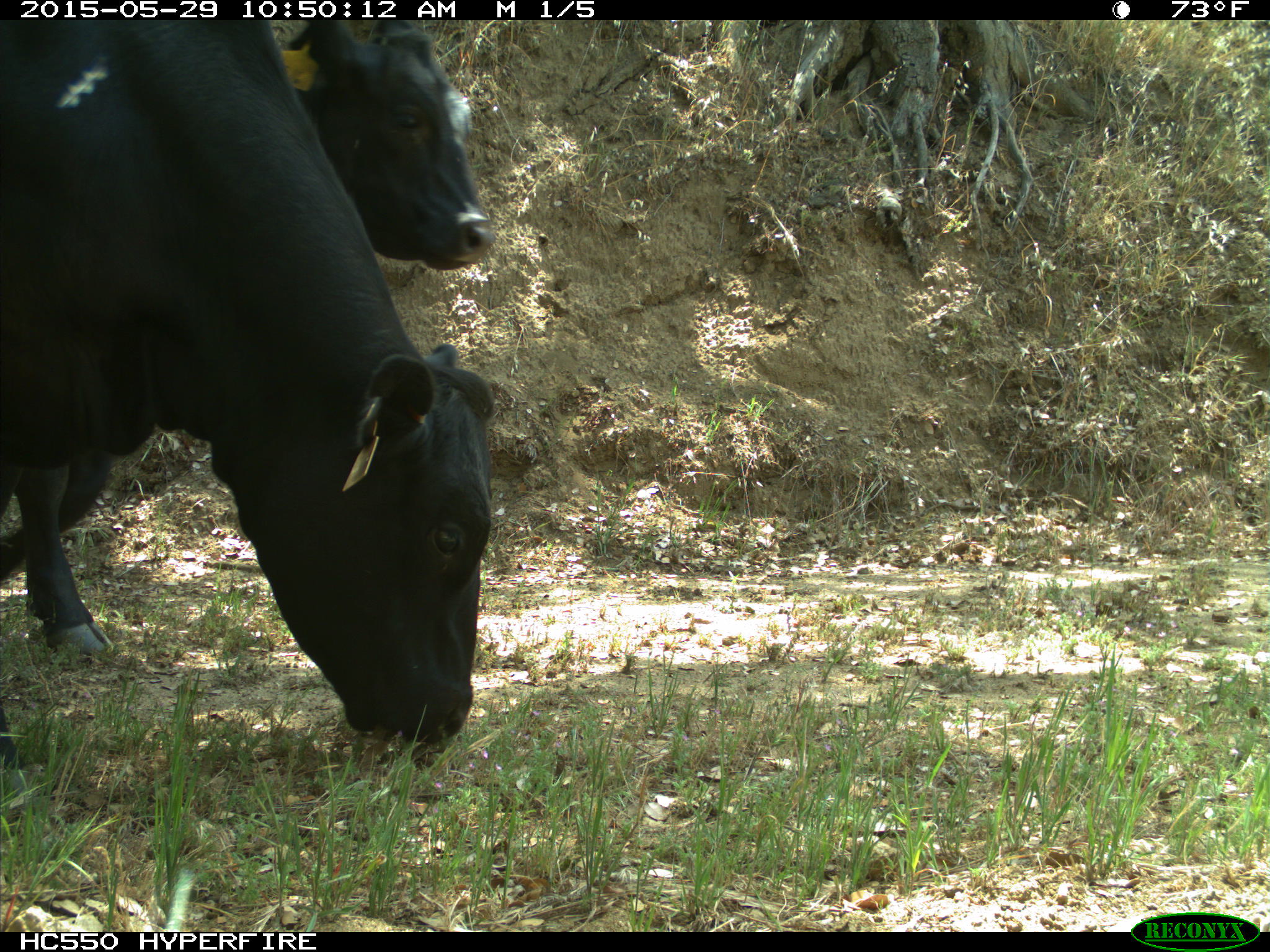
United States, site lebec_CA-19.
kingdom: Animalia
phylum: Chordata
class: Mammalia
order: Artiodactyla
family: Bovidae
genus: Bos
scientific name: Bos taurus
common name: domestic cow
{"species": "Bos taurus (domestic cow)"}